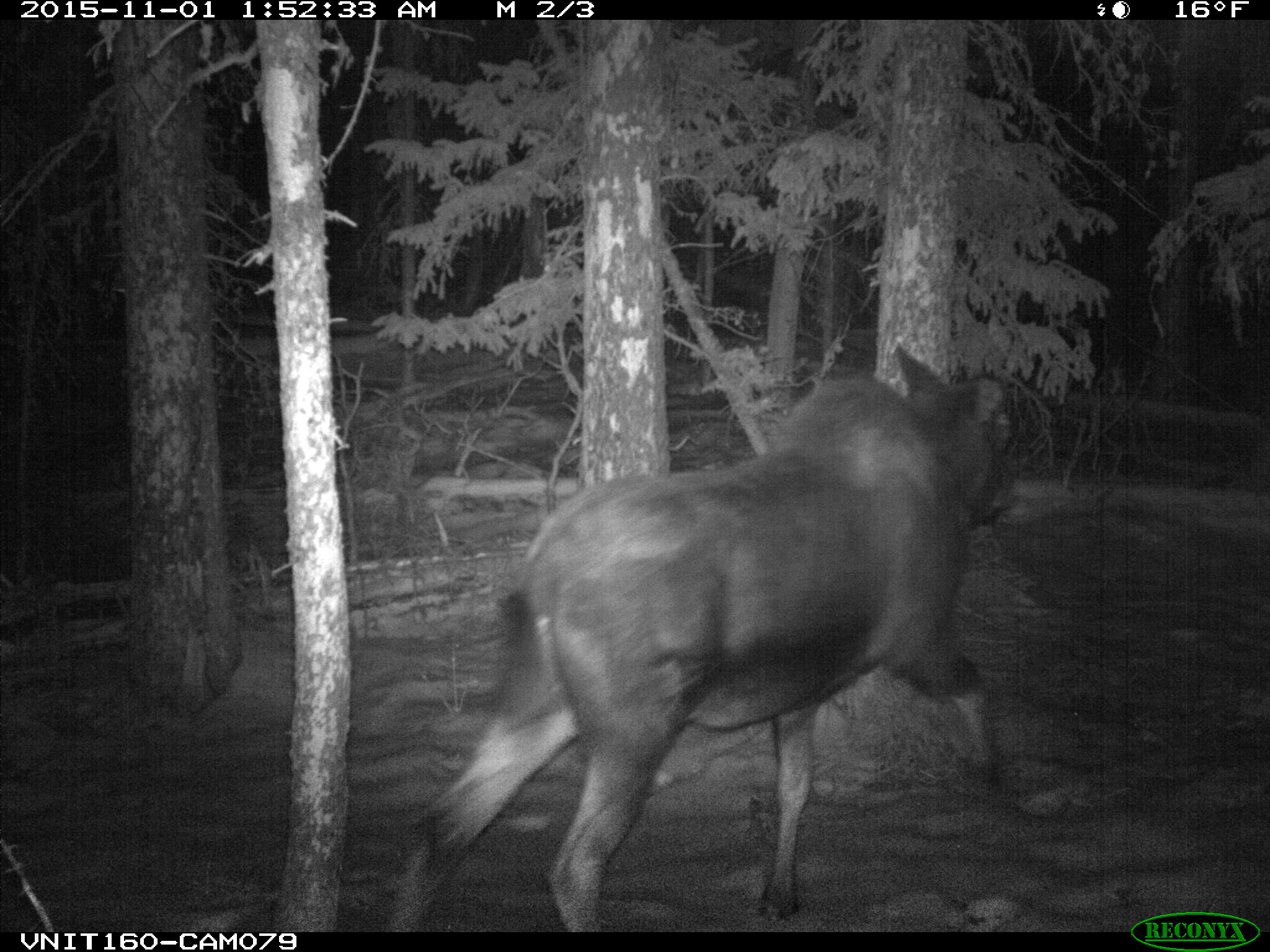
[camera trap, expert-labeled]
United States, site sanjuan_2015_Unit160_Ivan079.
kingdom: Animalia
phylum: Chordata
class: Mammalia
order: Artiodactyla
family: Cervidae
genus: Alces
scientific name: Alces alces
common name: moose